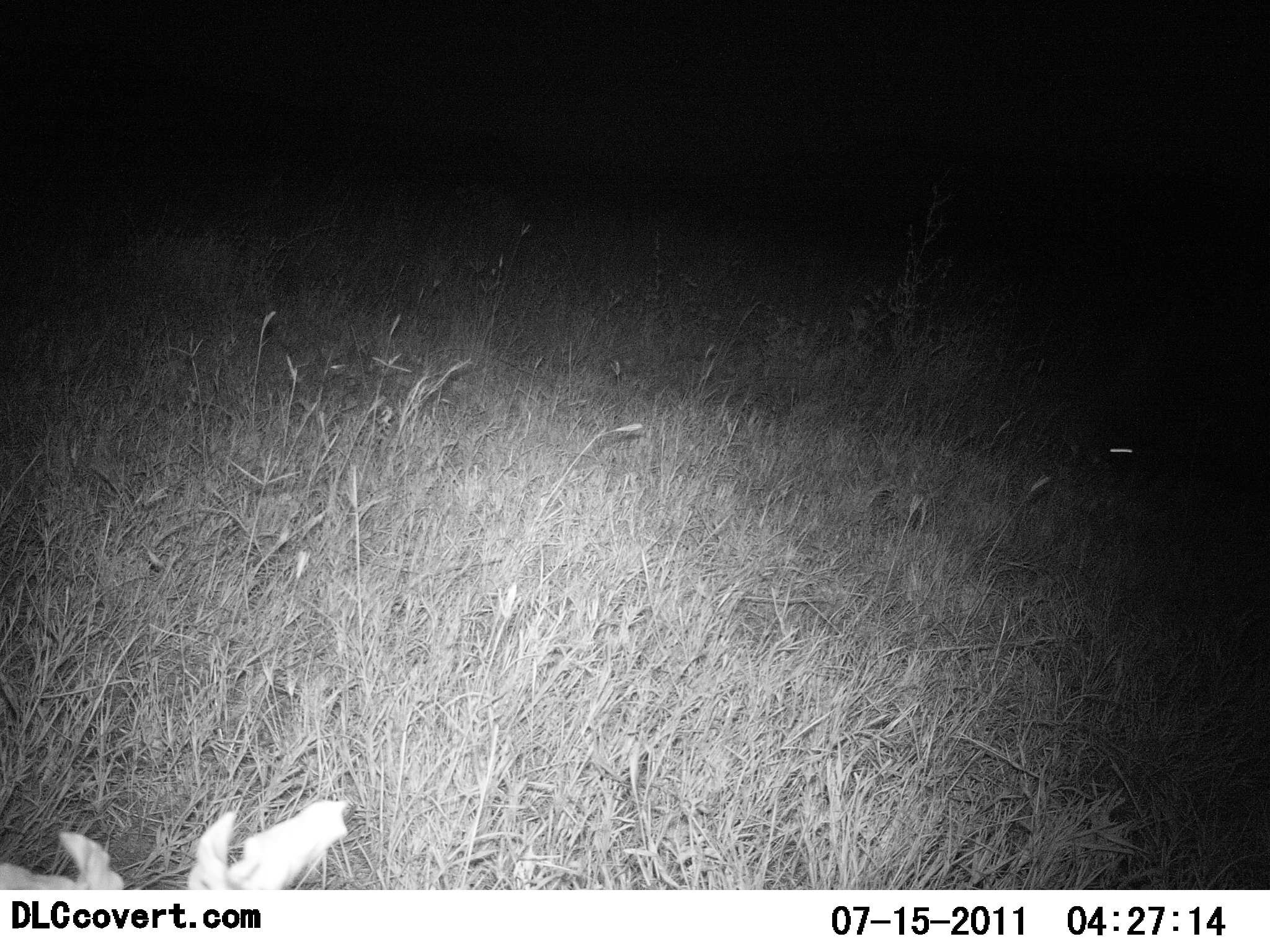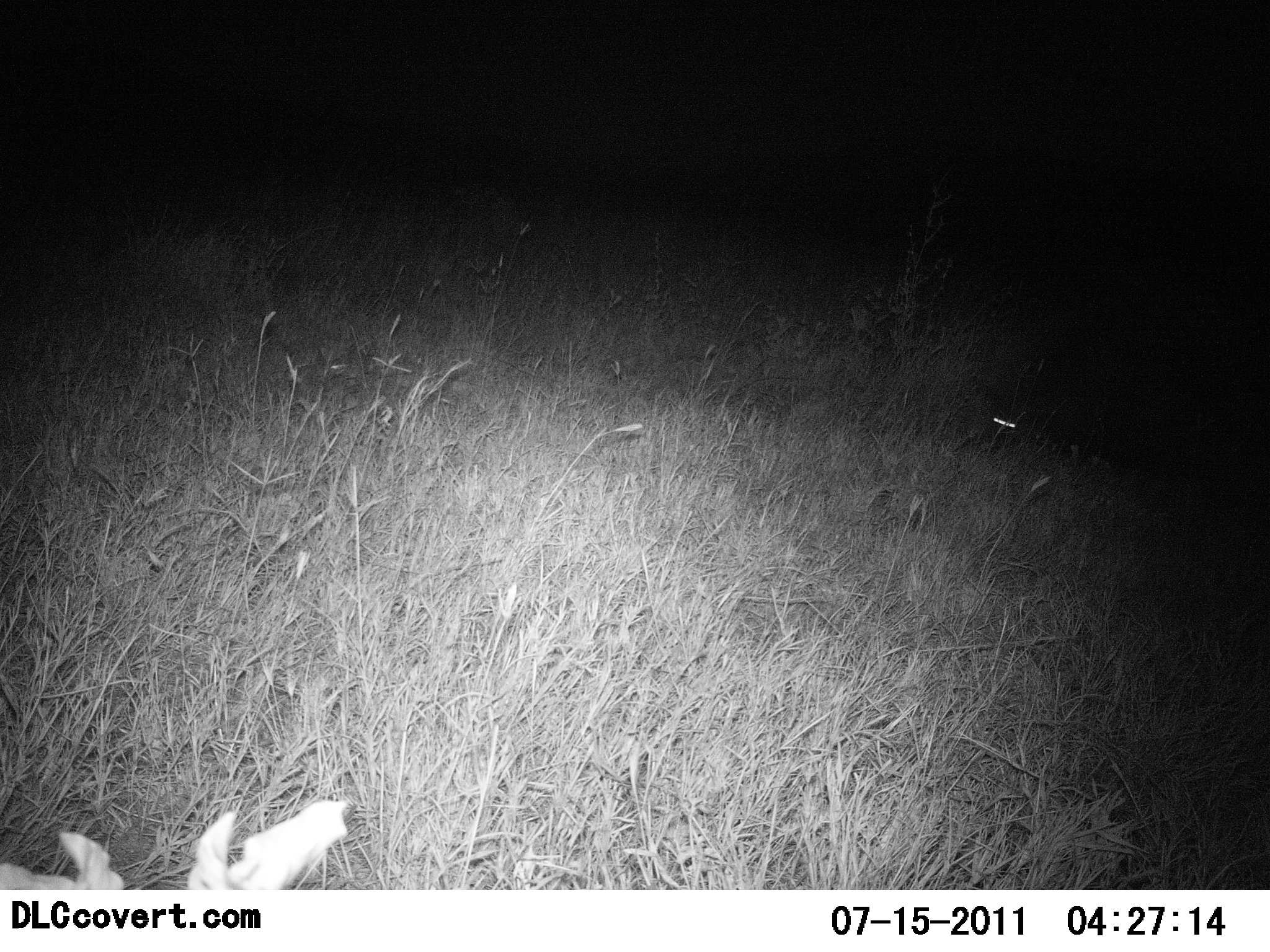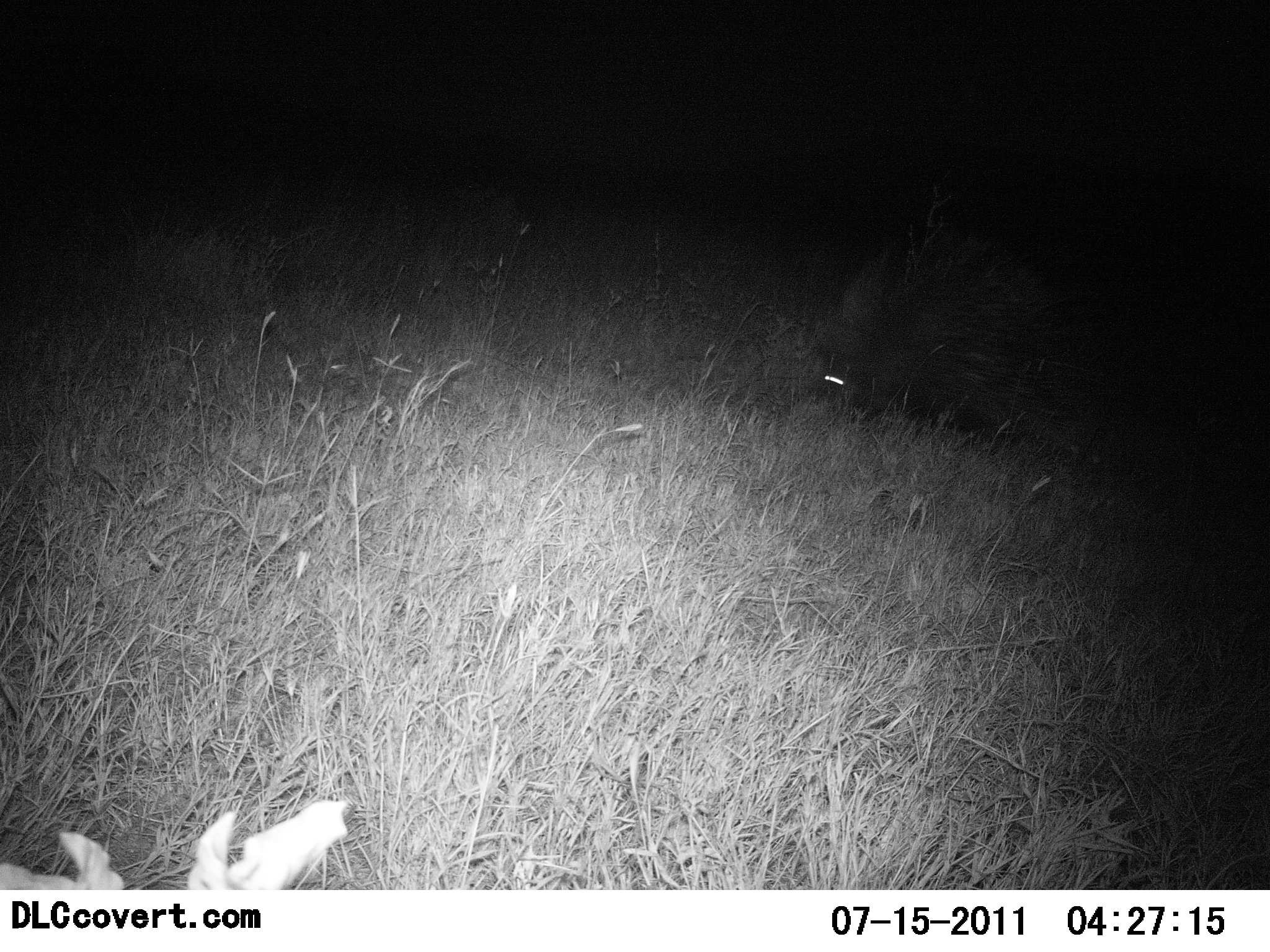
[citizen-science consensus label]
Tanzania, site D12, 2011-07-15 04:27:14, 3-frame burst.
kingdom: Animalia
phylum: Chordata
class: Mammalia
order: Rodentia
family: Hystricidae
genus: Hystrix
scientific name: Hystrix cristata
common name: crested porcupine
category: porcupine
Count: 1.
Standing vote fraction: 0%.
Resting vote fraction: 0%.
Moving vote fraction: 100%.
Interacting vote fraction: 0%.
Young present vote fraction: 0%.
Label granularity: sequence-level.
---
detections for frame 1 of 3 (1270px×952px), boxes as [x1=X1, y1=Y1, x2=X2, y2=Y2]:
animal: [x1=1100, y1=434, x2=1196, y2=509]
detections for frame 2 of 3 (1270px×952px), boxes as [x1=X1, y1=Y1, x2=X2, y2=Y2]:
animal: [x1=984, y1=406, x2=1058, y2=467]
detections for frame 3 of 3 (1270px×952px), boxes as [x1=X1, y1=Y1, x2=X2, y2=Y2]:
animal: [x1=818, y1=367, x2=902, y2=426]